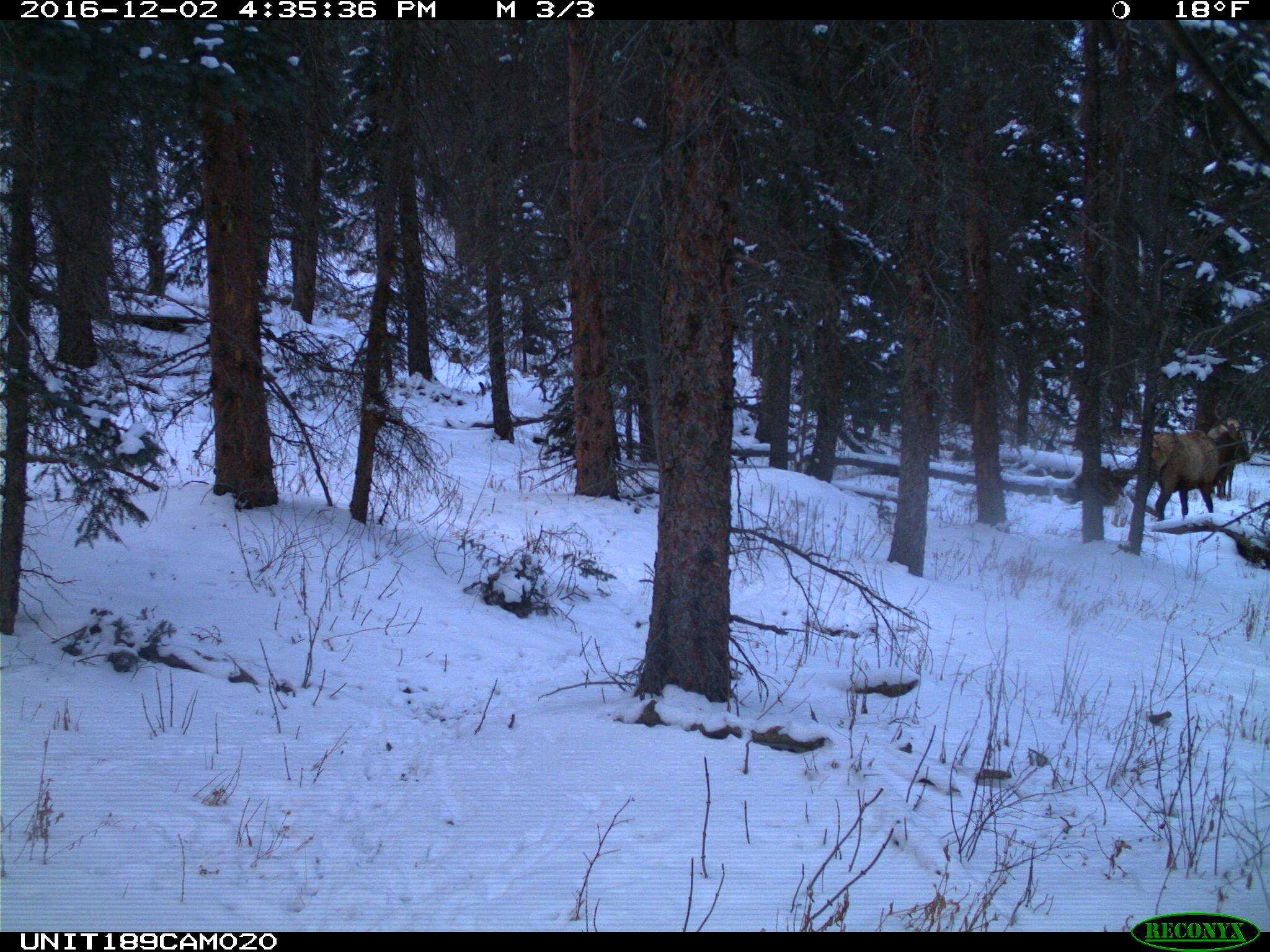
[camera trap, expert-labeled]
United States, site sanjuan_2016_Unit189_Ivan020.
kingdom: Animalia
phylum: Chordata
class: Mammalia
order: Artiodactyla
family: Cervidae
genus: Cervus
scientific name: Cervus elaphus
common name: red deer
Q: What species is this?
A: Cervus elaphus (red deer).